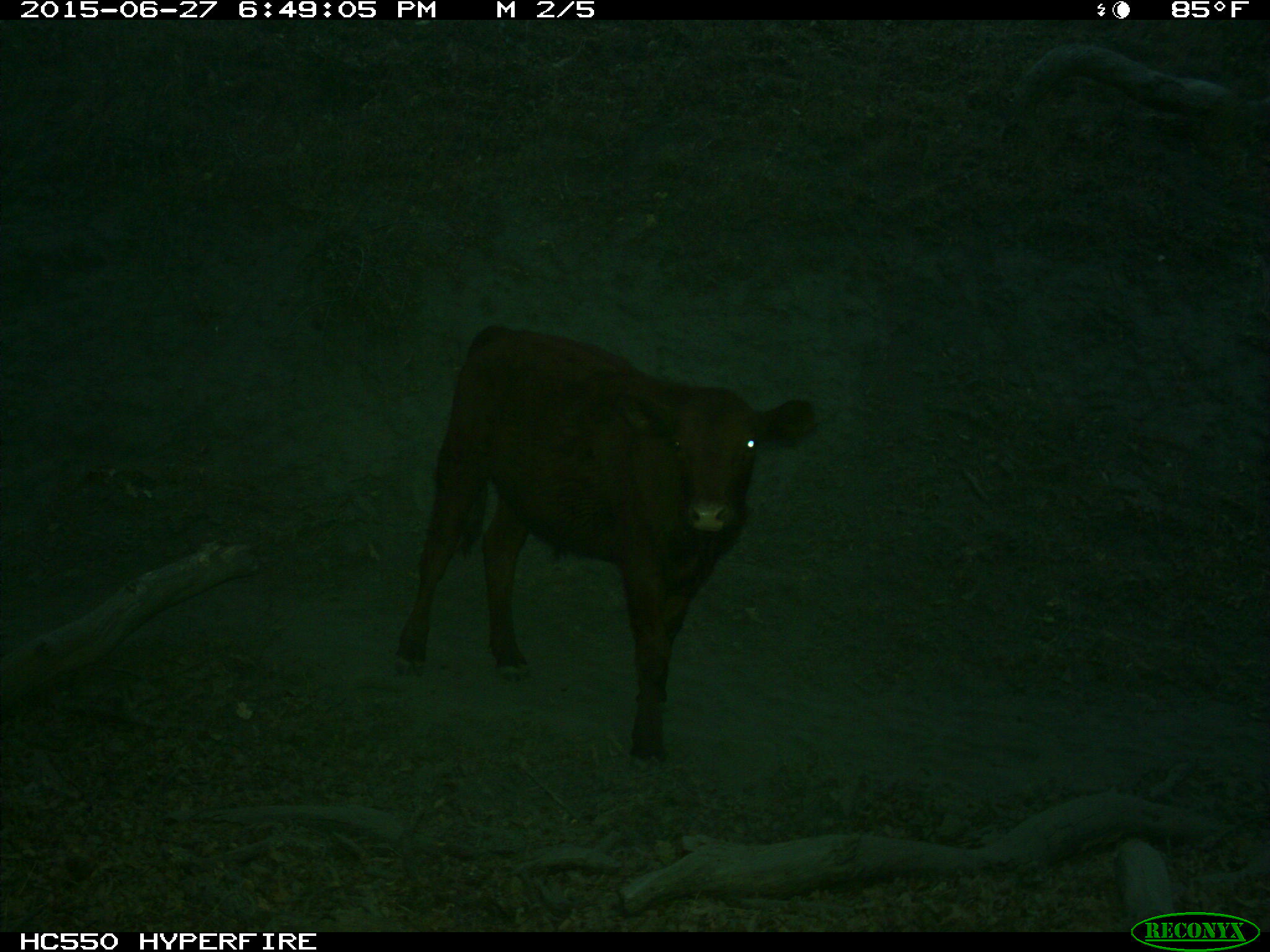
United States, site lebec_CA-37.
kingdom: Animalia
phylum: Chordata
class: Mammalia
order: Artiodactyla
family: Bovidae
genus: Bos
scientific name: Bos taurus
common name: domestic cow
Bos taurus (domestic cow).